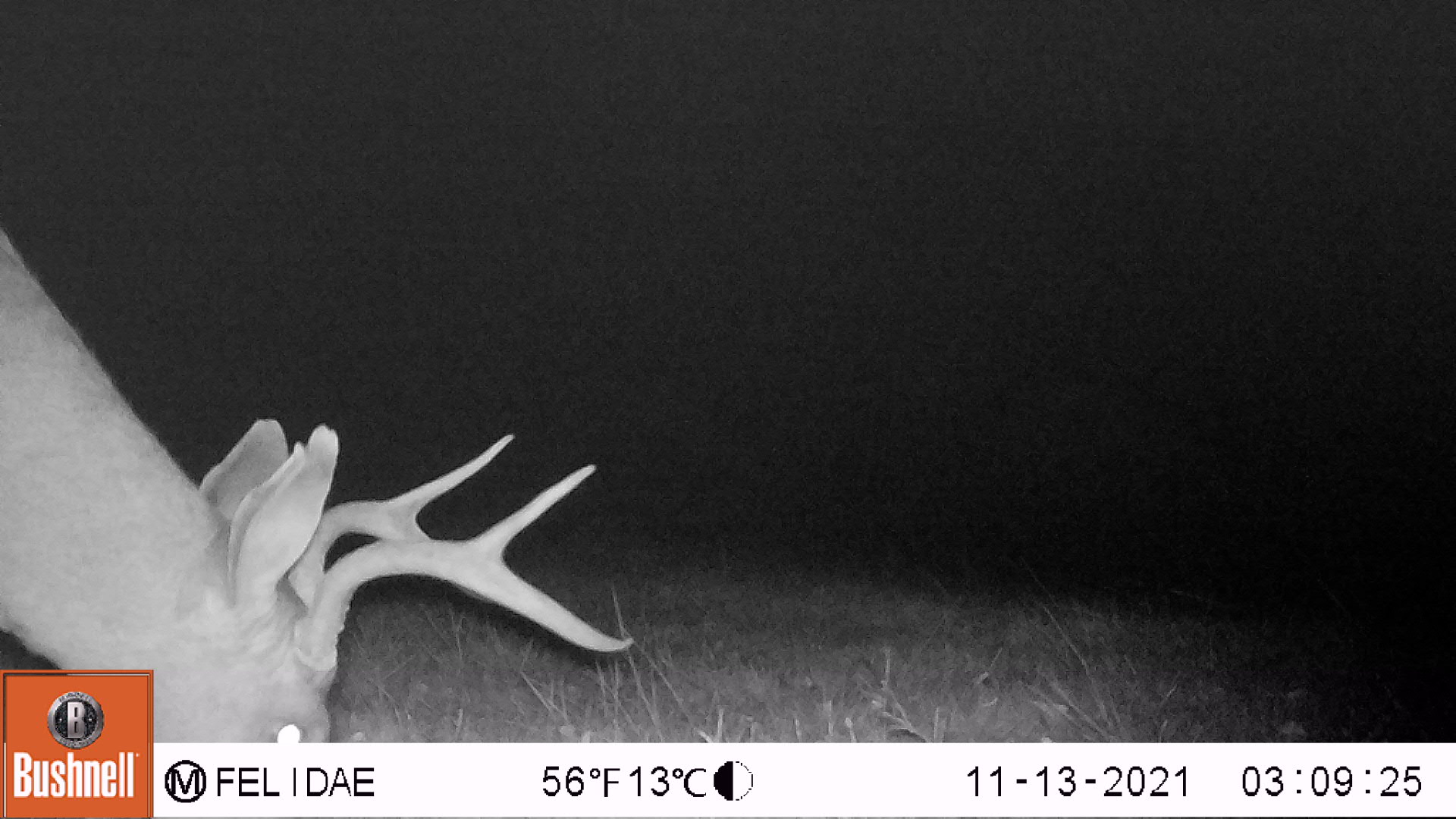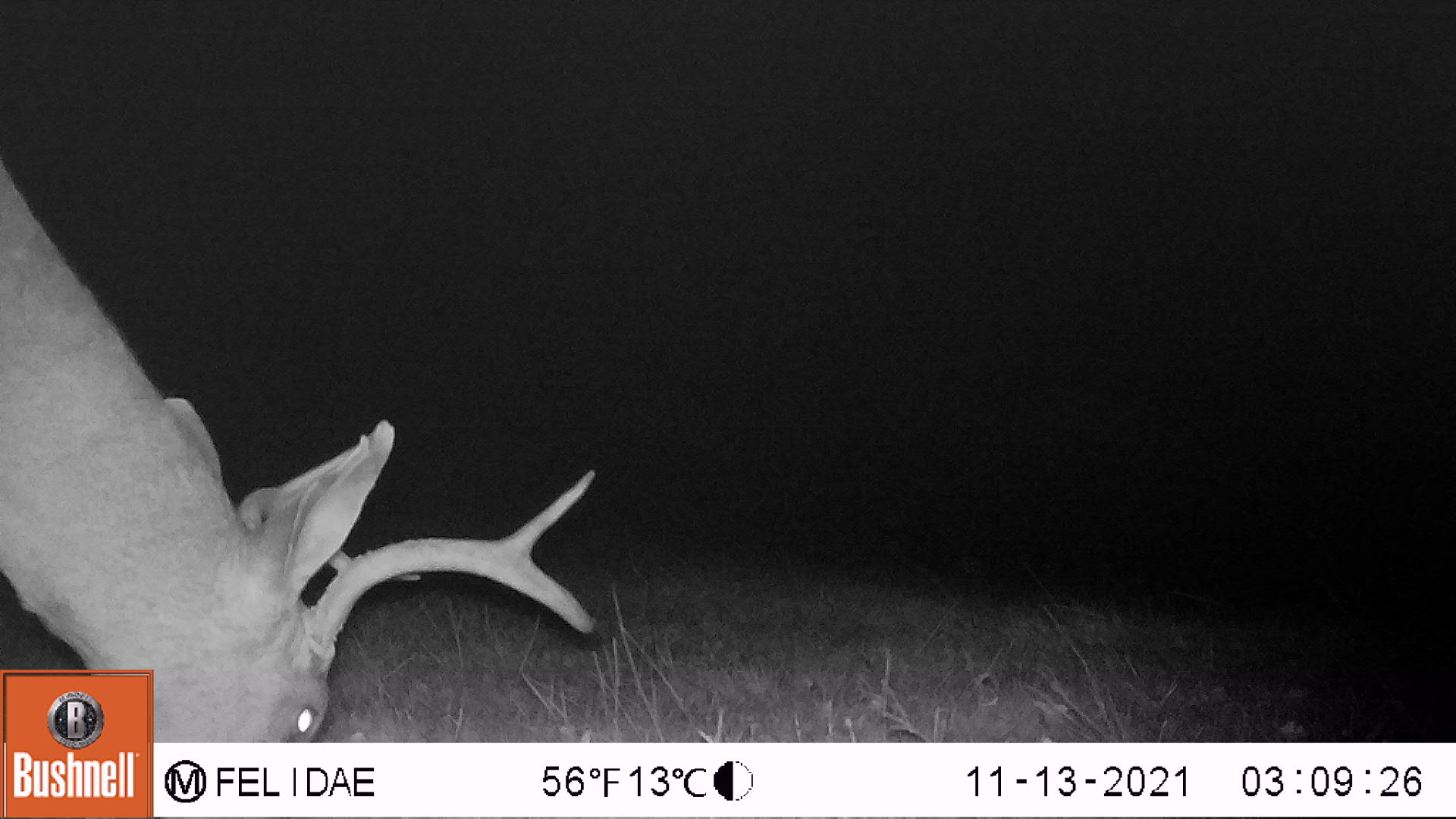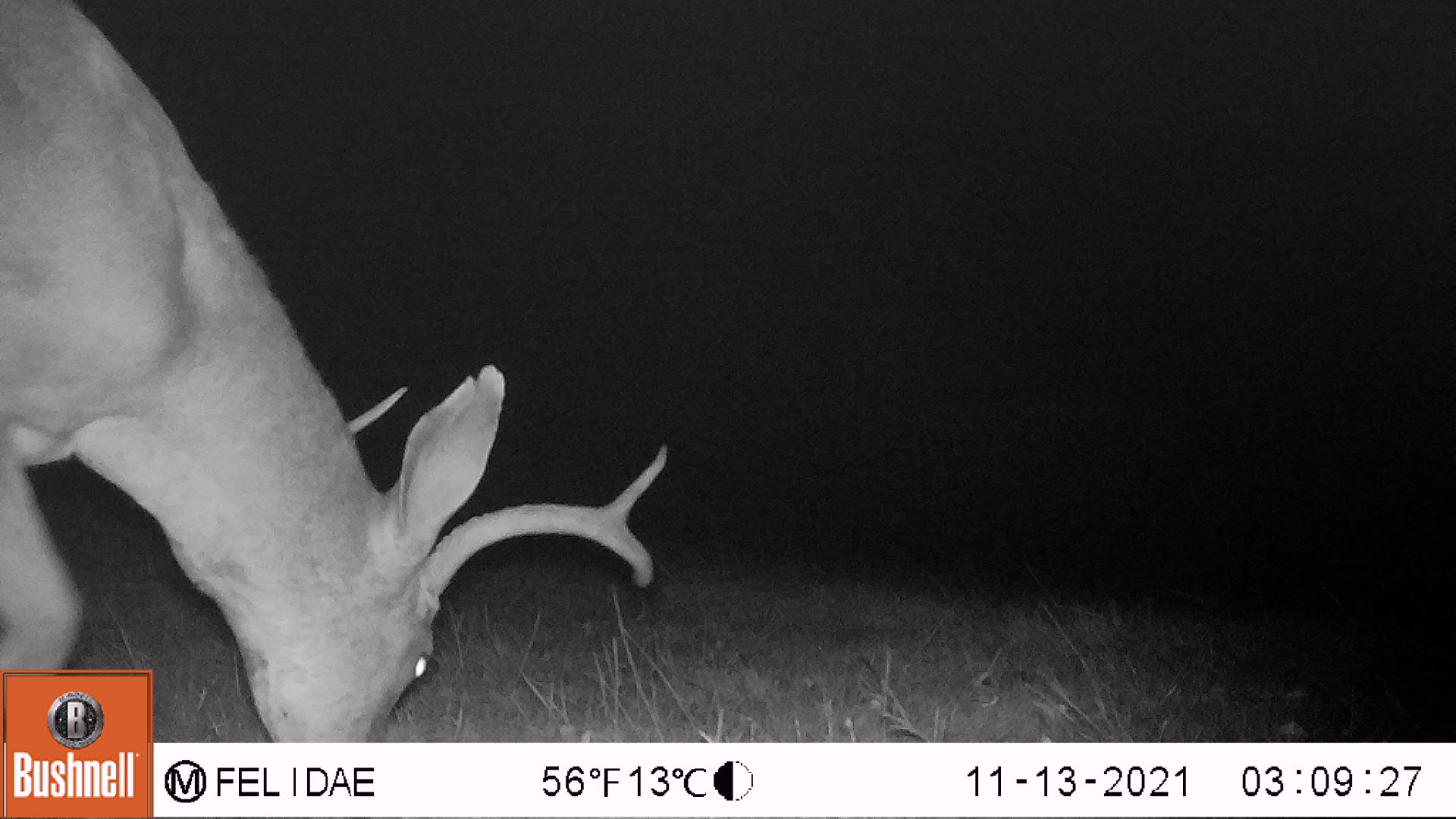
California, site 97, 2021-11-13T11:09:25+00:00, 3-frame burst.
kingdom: Animalia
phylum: Chordata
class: Mammalia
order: Artiodactyla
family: Cervidae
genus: Odocoileus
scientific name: Odocoileus hemionus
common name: mule deer